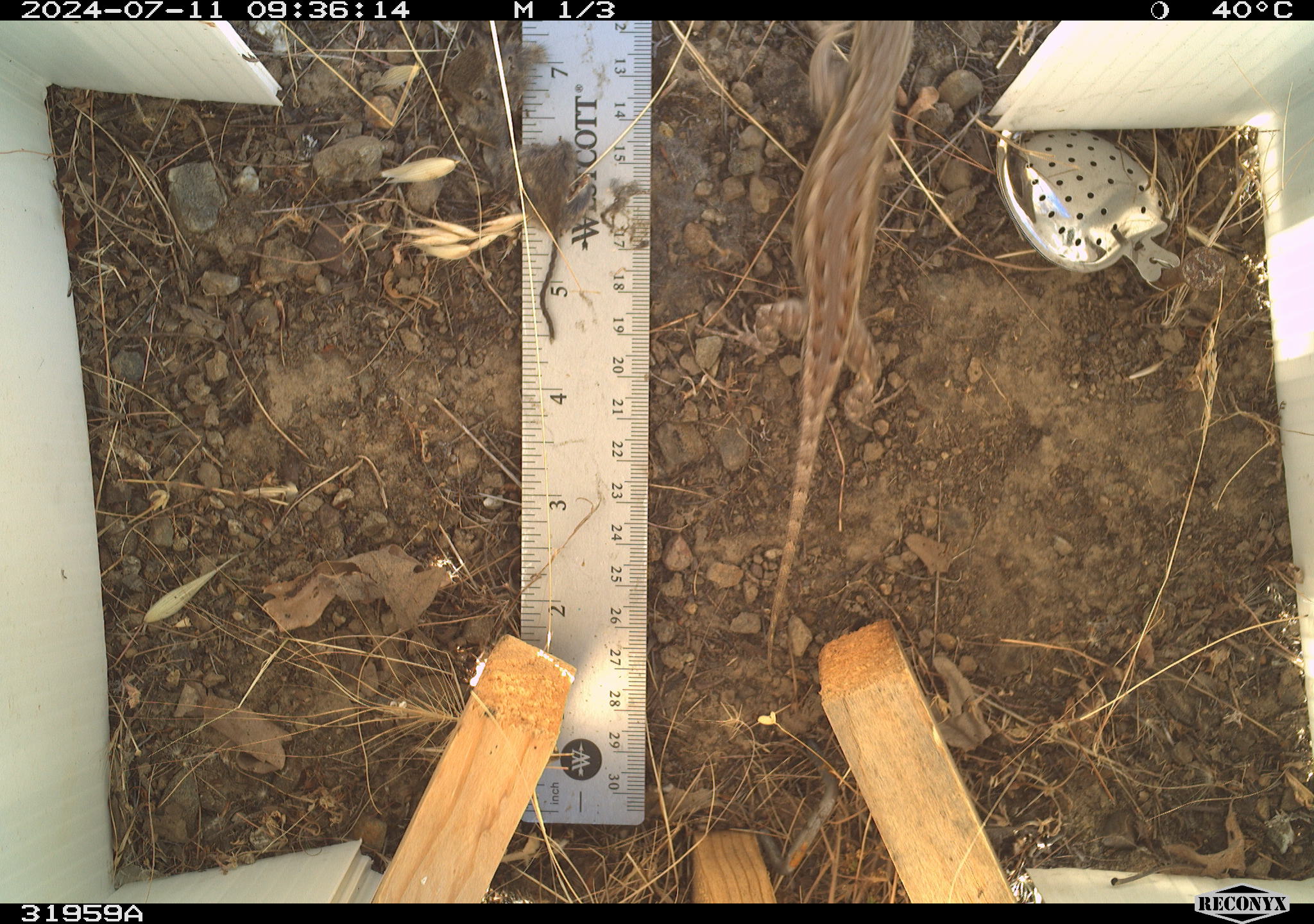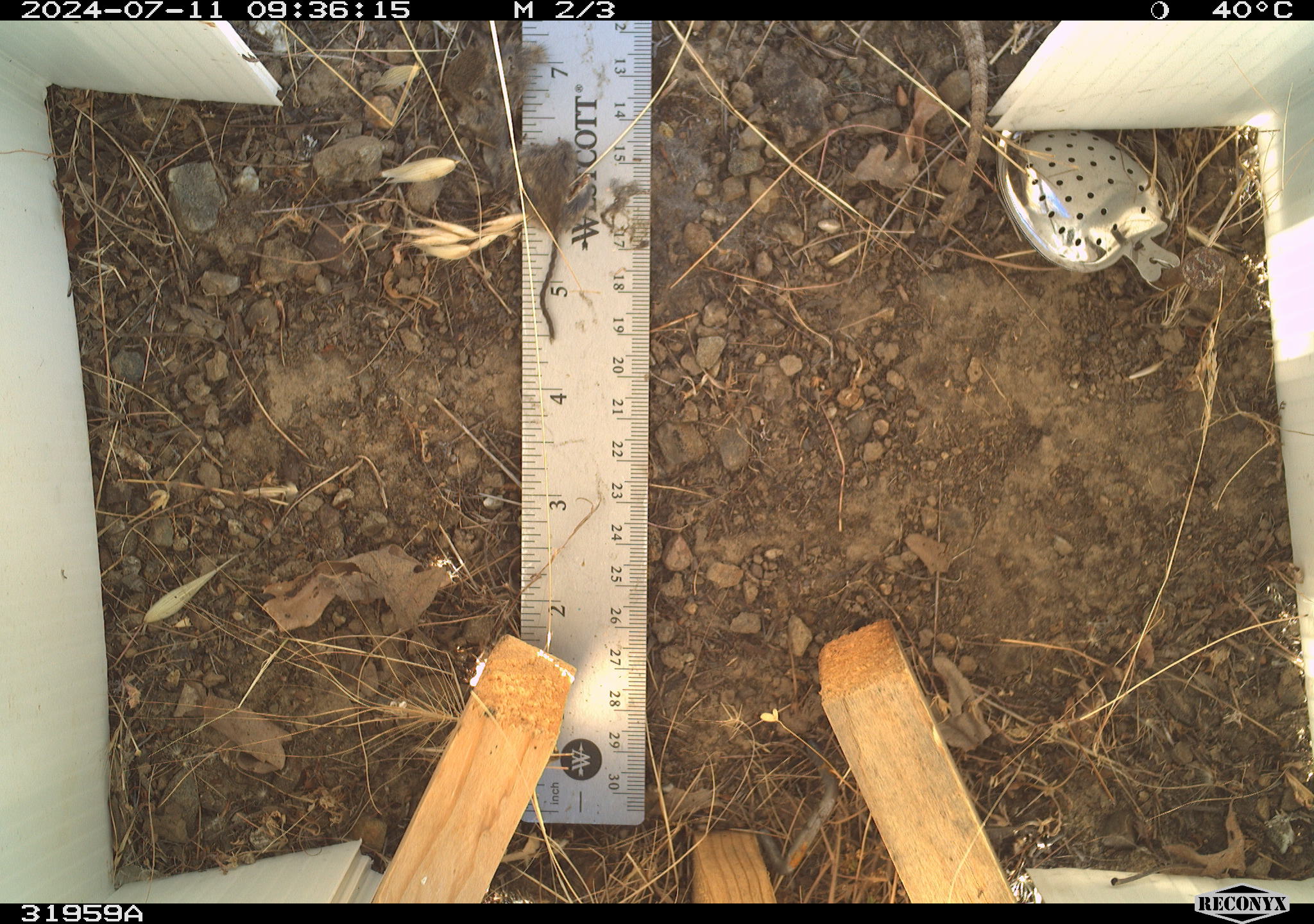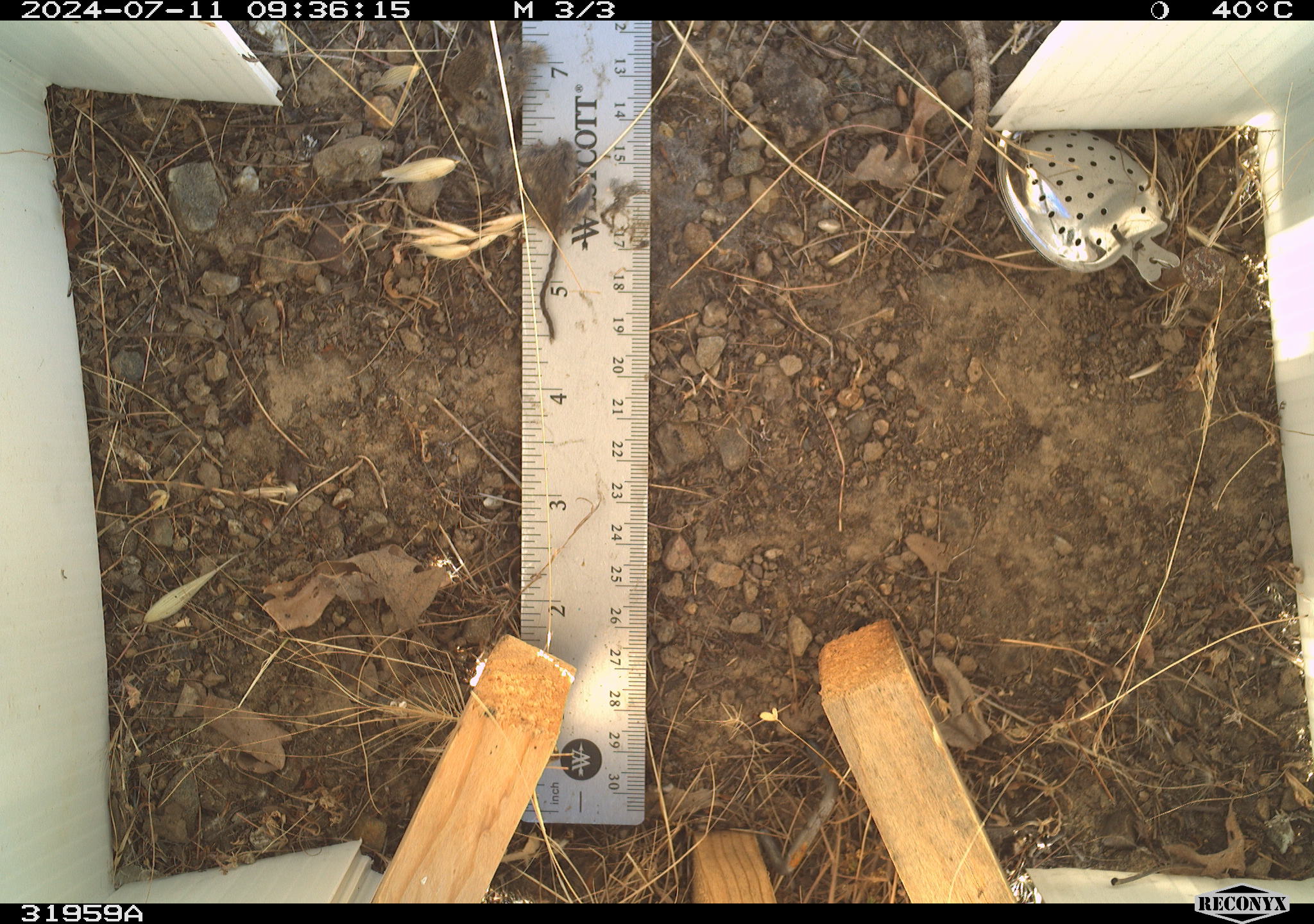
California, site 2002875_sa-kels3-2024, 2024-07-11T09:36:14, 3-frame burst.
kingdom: Animalia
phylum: Chordata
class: Reptilia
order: Squamata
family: Phrynosomatidae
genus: Sceloporus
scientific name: Sceloporus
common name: spiny lizards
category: sceloporus species